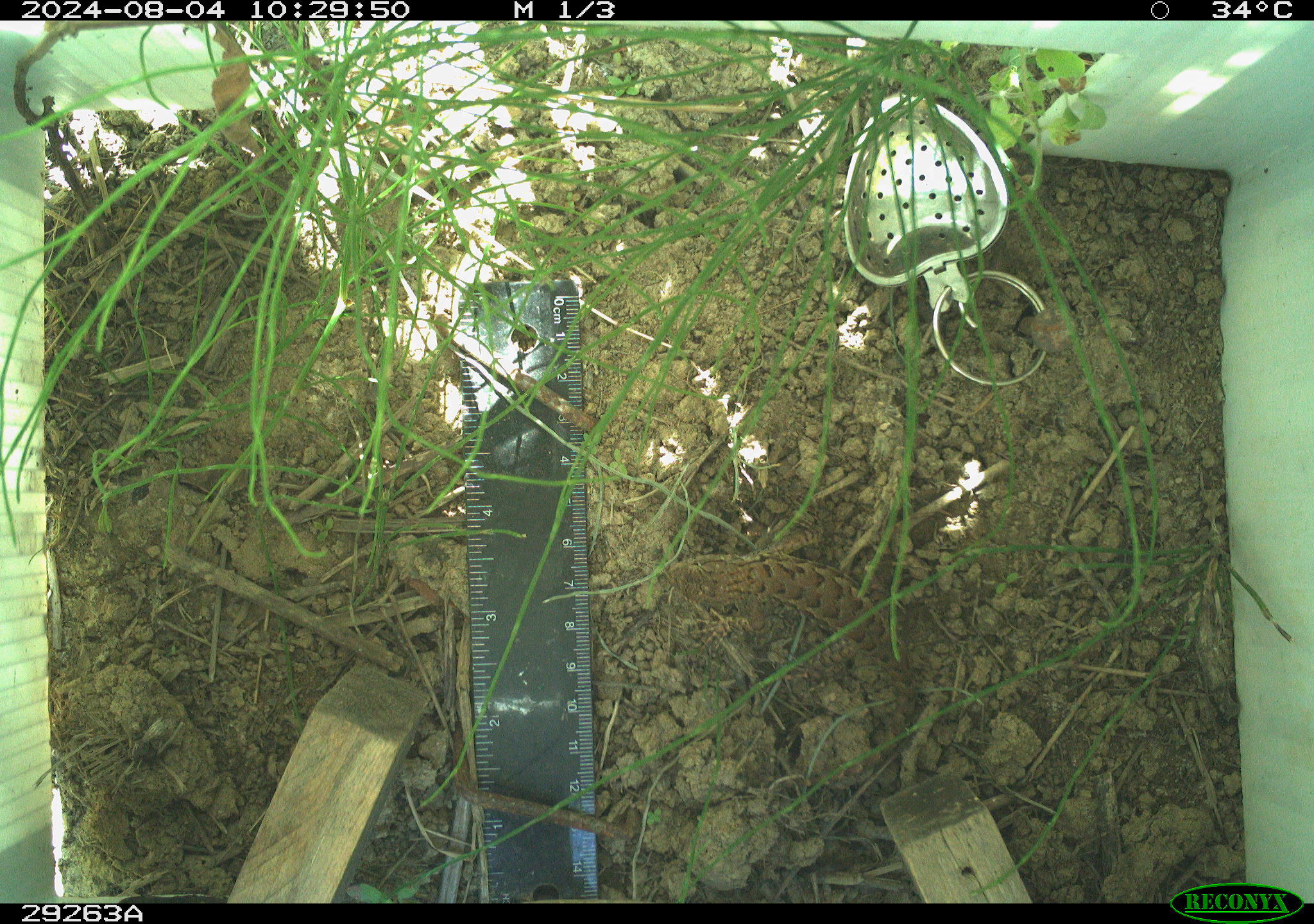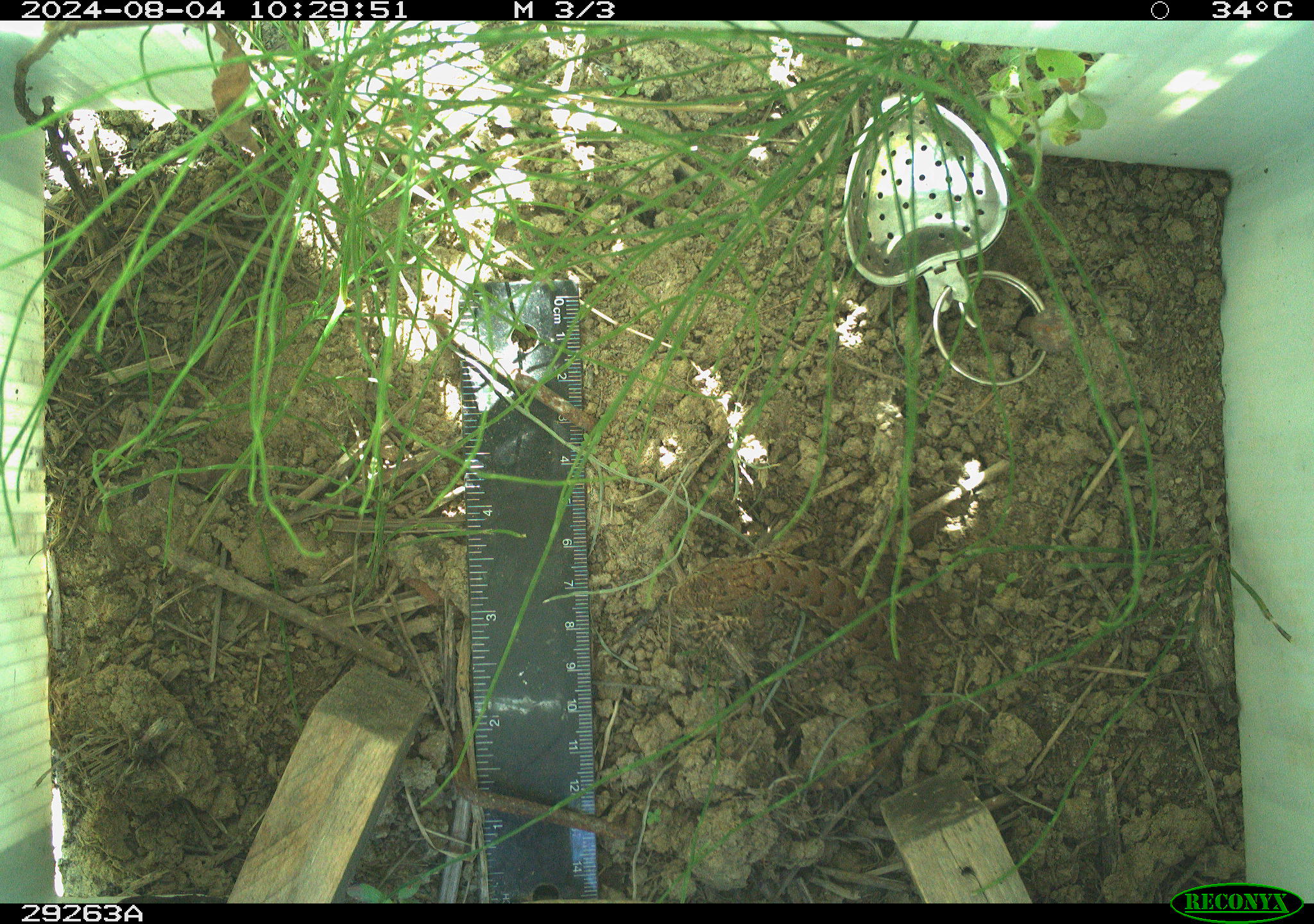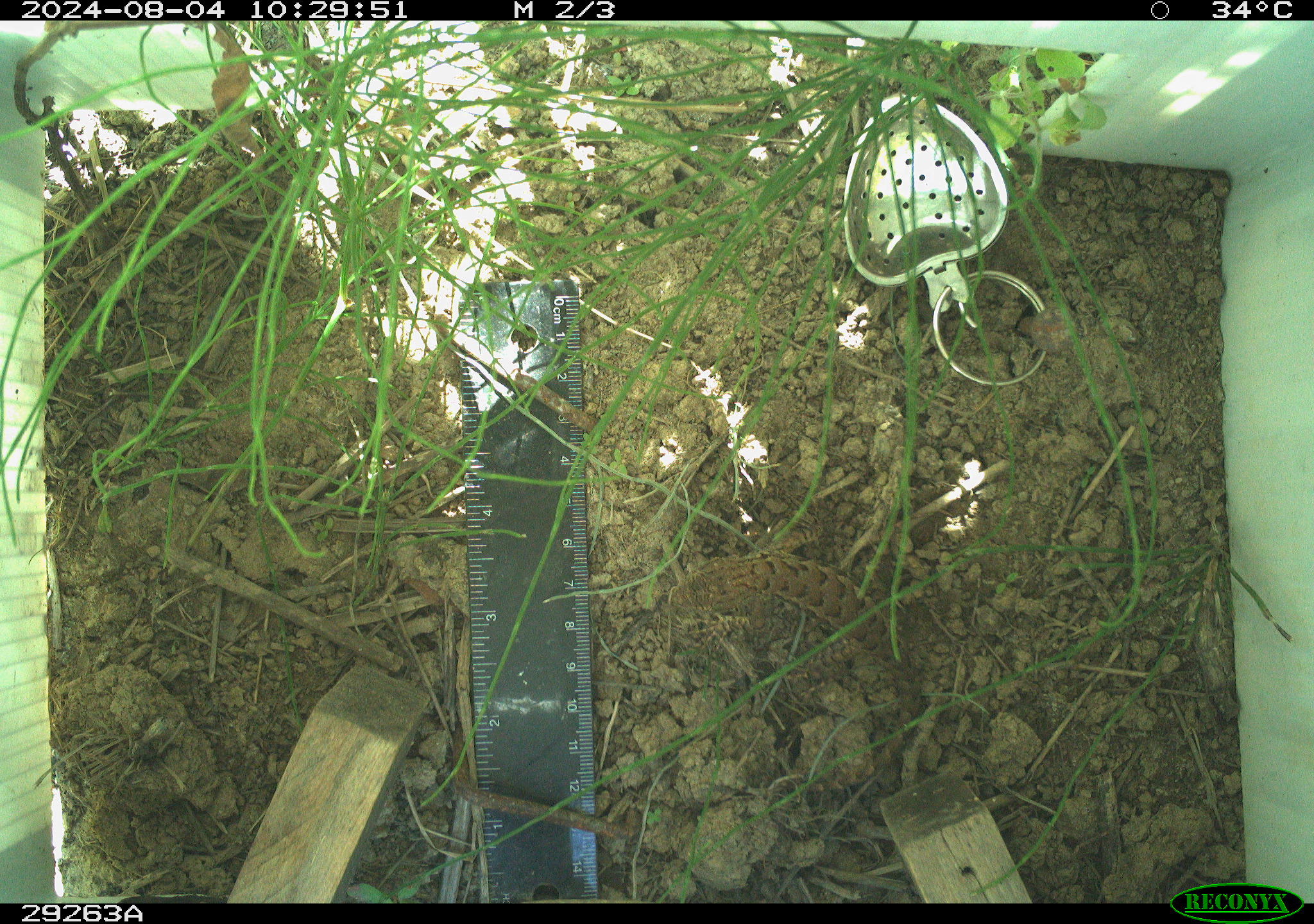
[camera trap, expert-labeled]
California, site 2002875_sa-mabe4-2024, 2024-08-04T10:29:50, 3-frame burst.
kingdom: Animalia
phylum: Chordata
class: Reptilia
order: Squamata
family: Phrynosomatidae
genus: Sceloporus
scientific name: Sceloporus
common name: spiny lizards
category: sceloporus species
Sceloporus species (spiny lizards) (Sceloporus).